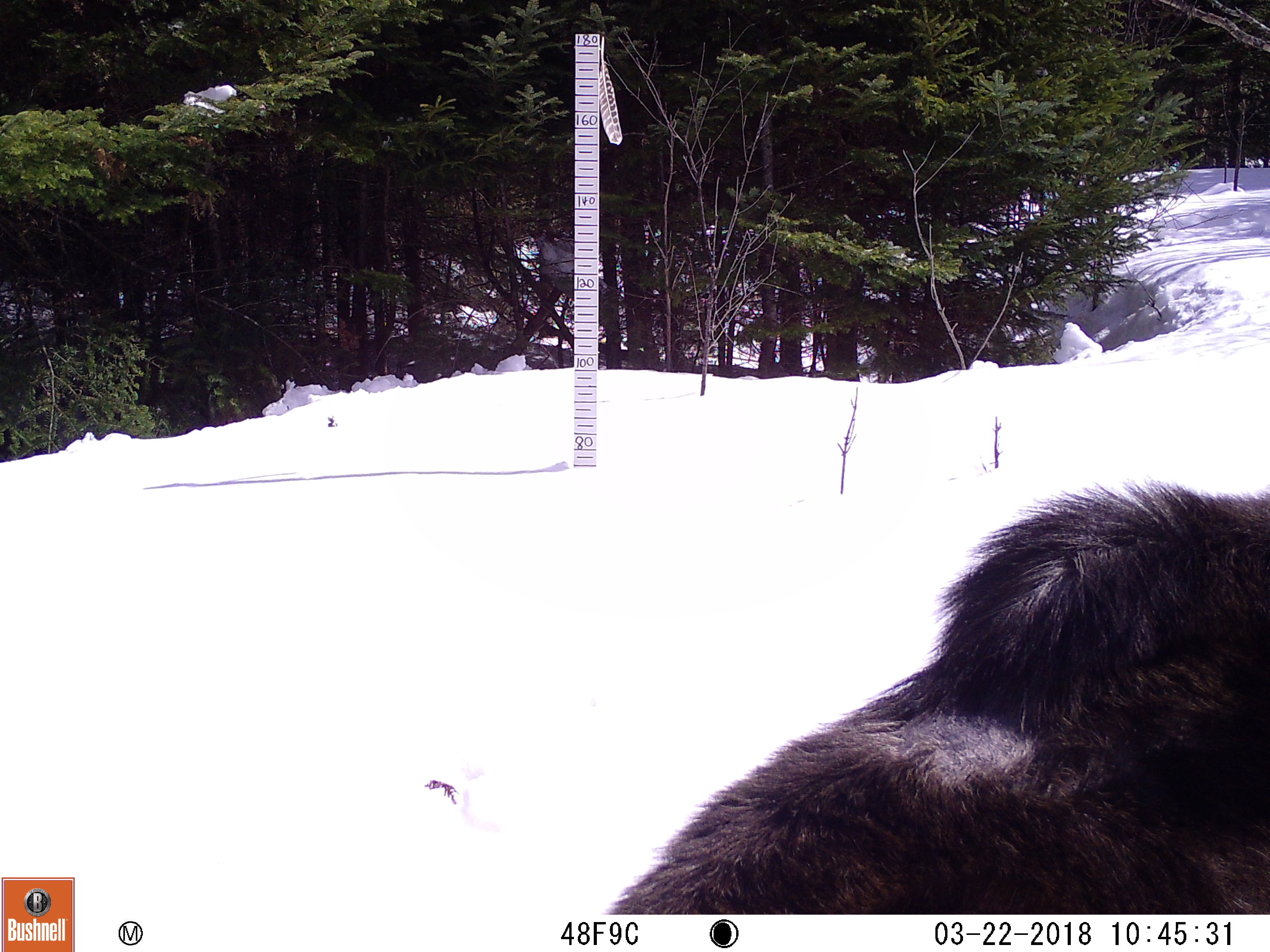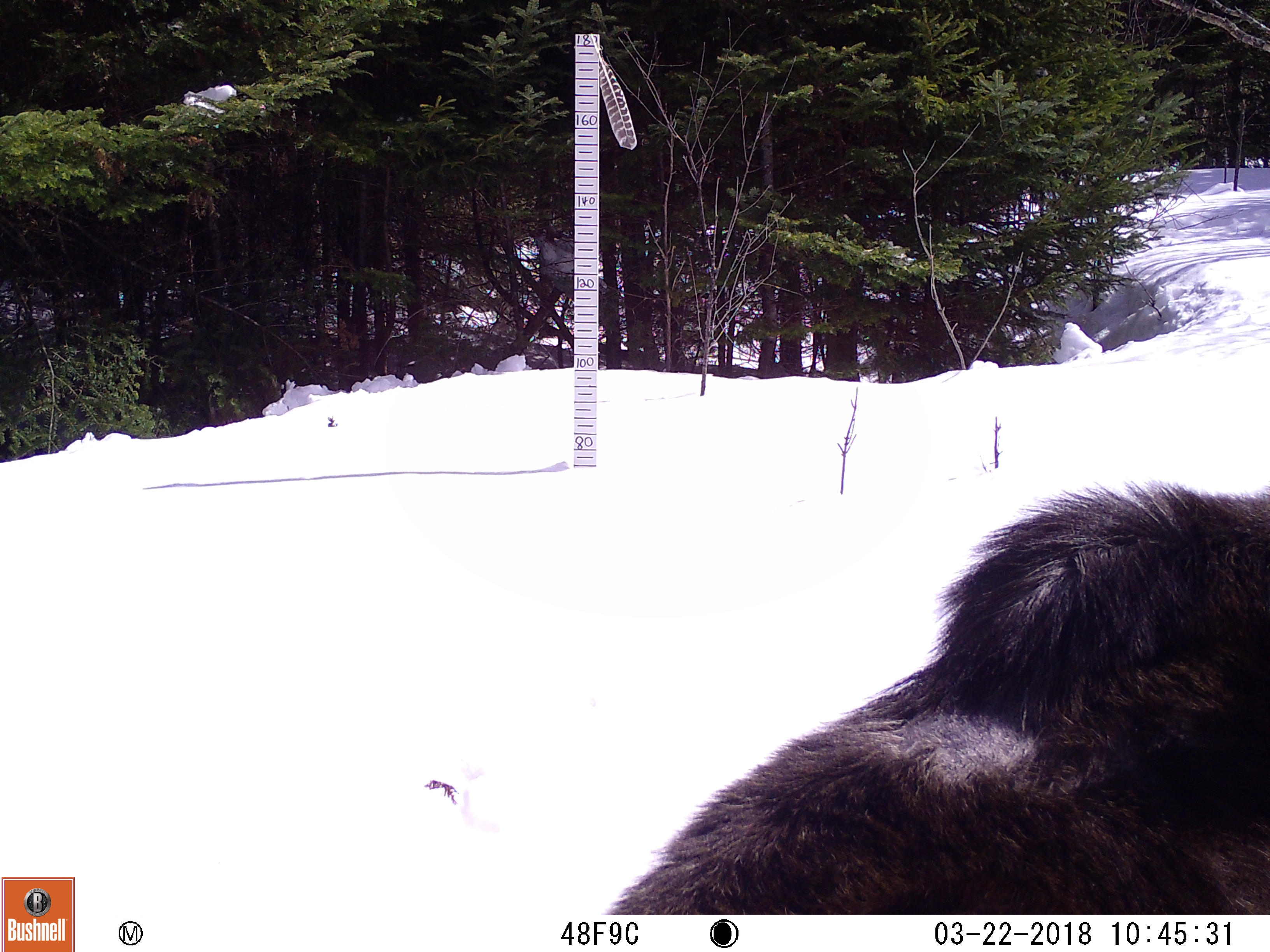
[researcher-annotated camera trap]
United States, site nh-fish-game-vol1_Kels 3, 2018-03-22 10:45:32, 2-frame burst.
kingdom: Animalia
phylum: Chordata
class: Mammalia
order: Artiodactyla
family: Cervidae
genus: Alces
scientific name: Alces alces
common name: moose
Moose (Alces alces).